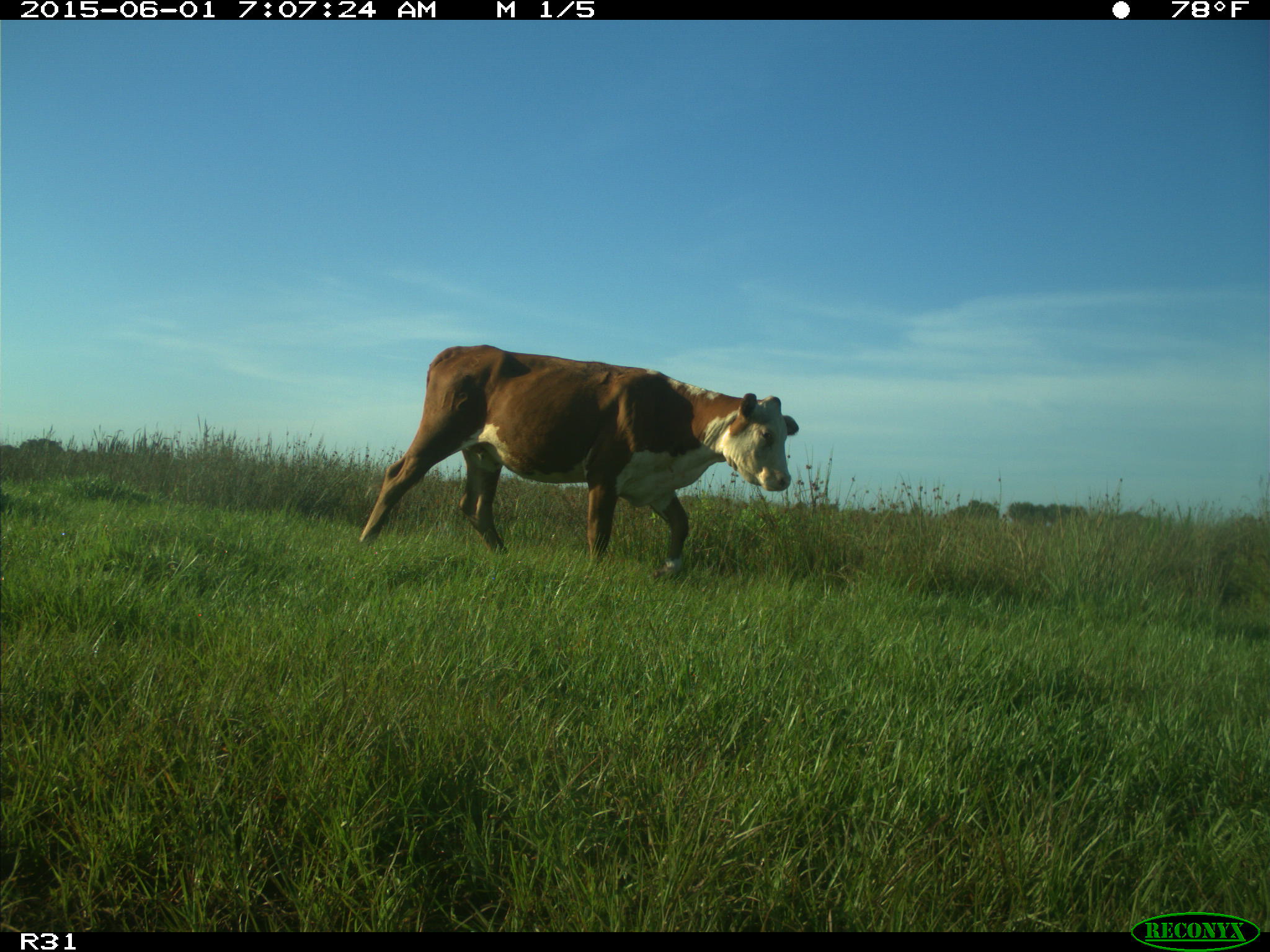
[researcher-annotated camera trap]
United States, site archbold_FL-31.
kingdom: Animalia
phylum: Chordata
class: Mammalia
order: Artiodactyla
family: Bovidae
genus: Bos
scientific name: Bos taurus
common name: domestic cow